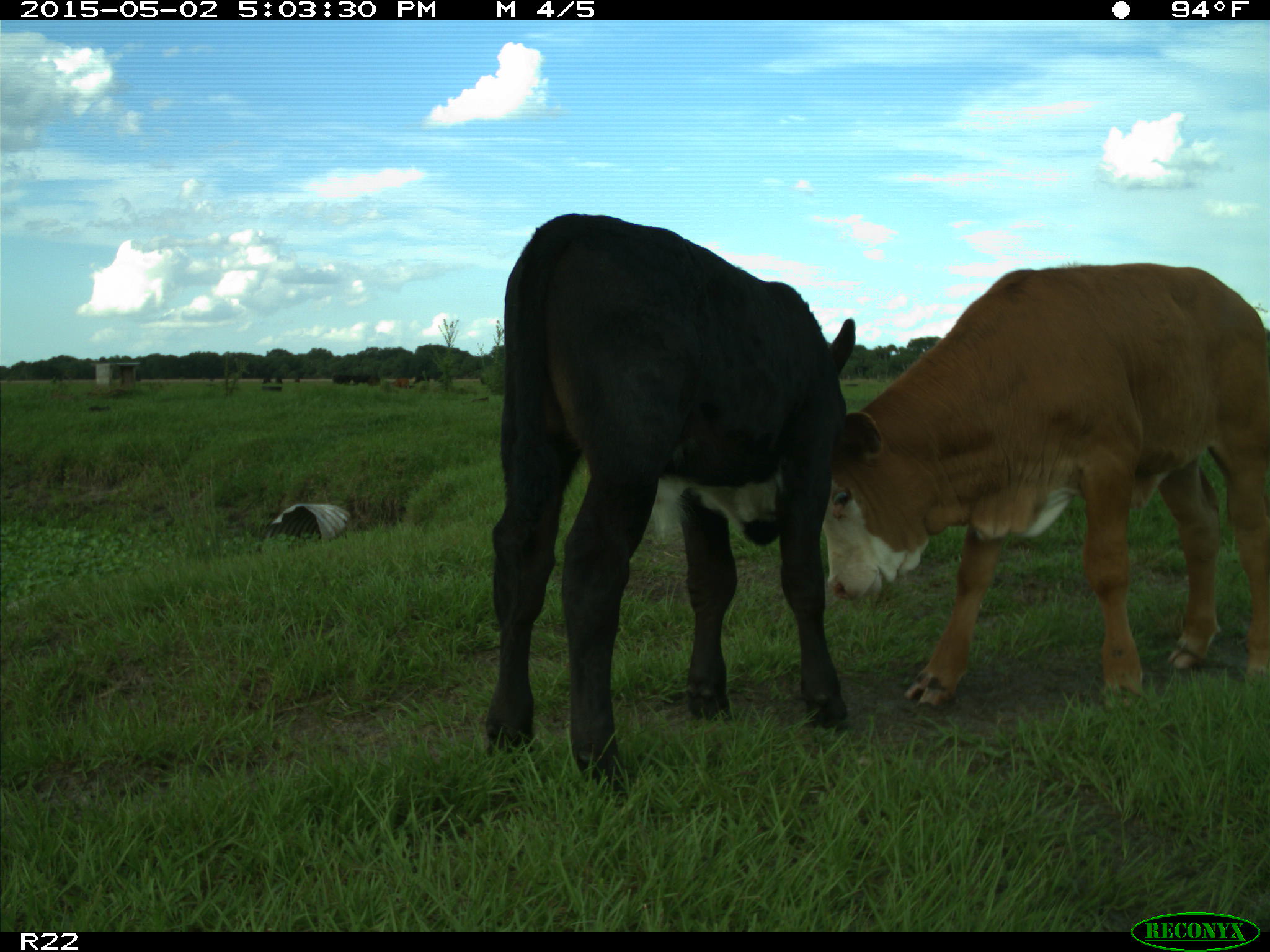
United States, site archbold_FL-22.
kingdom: Animalia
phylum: Chordata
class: Mammalia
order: Artiodactyla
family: Bovidae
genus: Bos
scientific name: Bos taurus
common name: domestic cow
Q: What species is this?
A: Bos taurus (domestic cow).